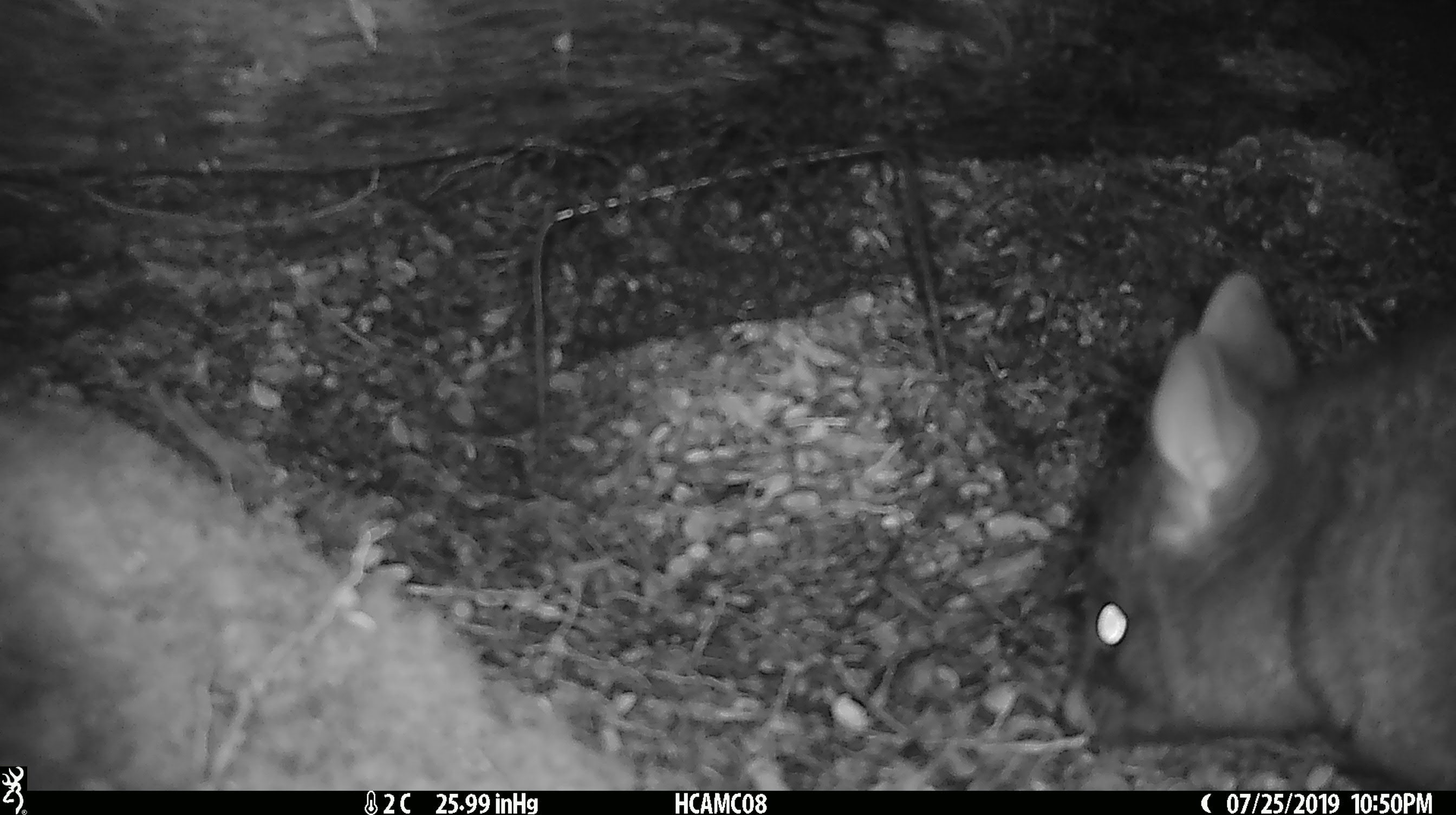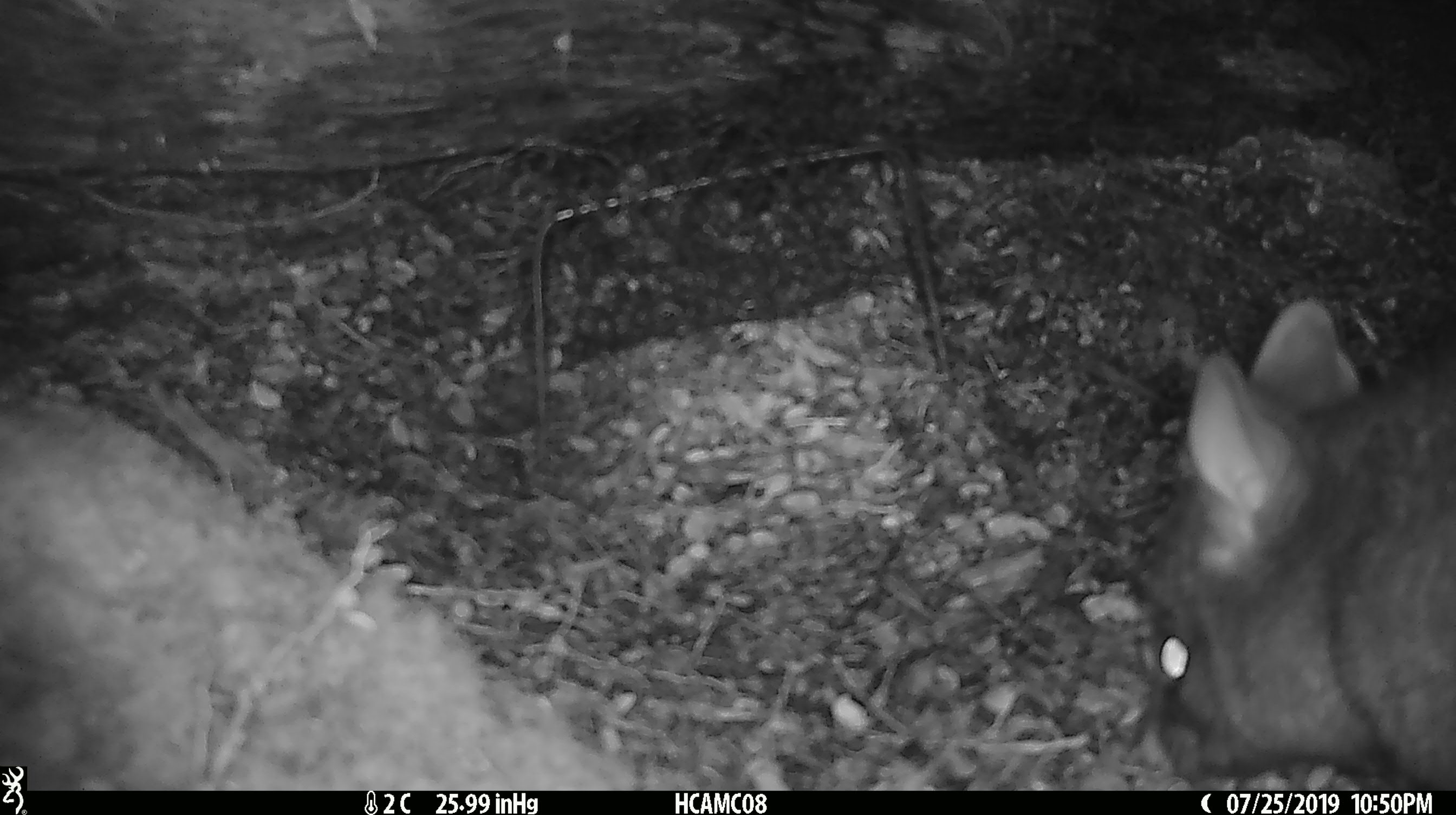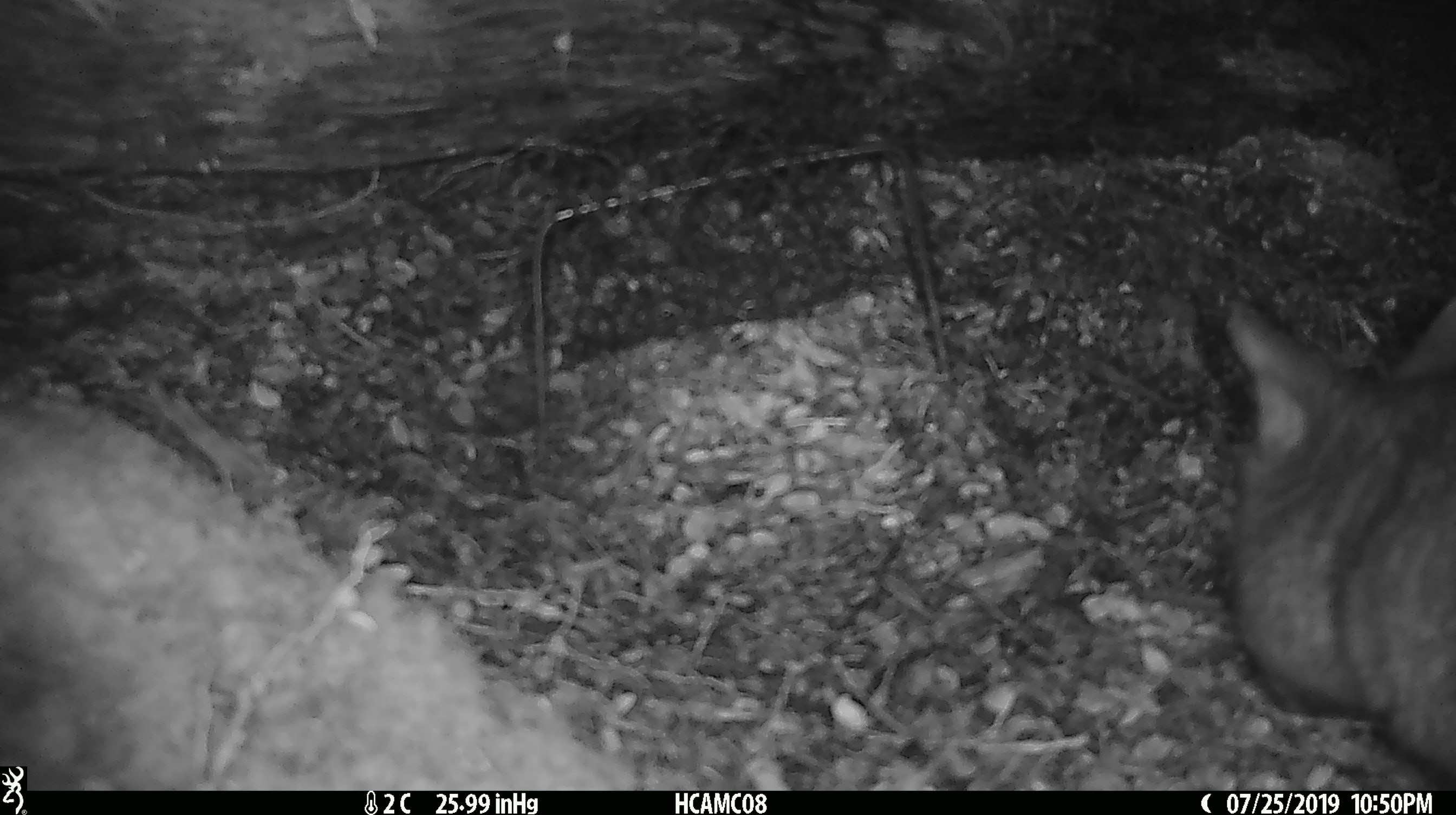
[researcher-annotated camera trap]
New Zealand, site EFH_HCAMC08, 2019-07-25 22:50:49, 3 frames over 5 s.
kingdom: Animalia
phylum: Chordata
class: Mammalia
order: Diprotodontia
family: Phalangeridae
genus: Trichosurus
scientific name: Trichosurus vulpecula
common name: common brushtail possum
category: possum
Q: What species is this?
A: Possum (common brushtail possum) (Trichosurus vulpecula).